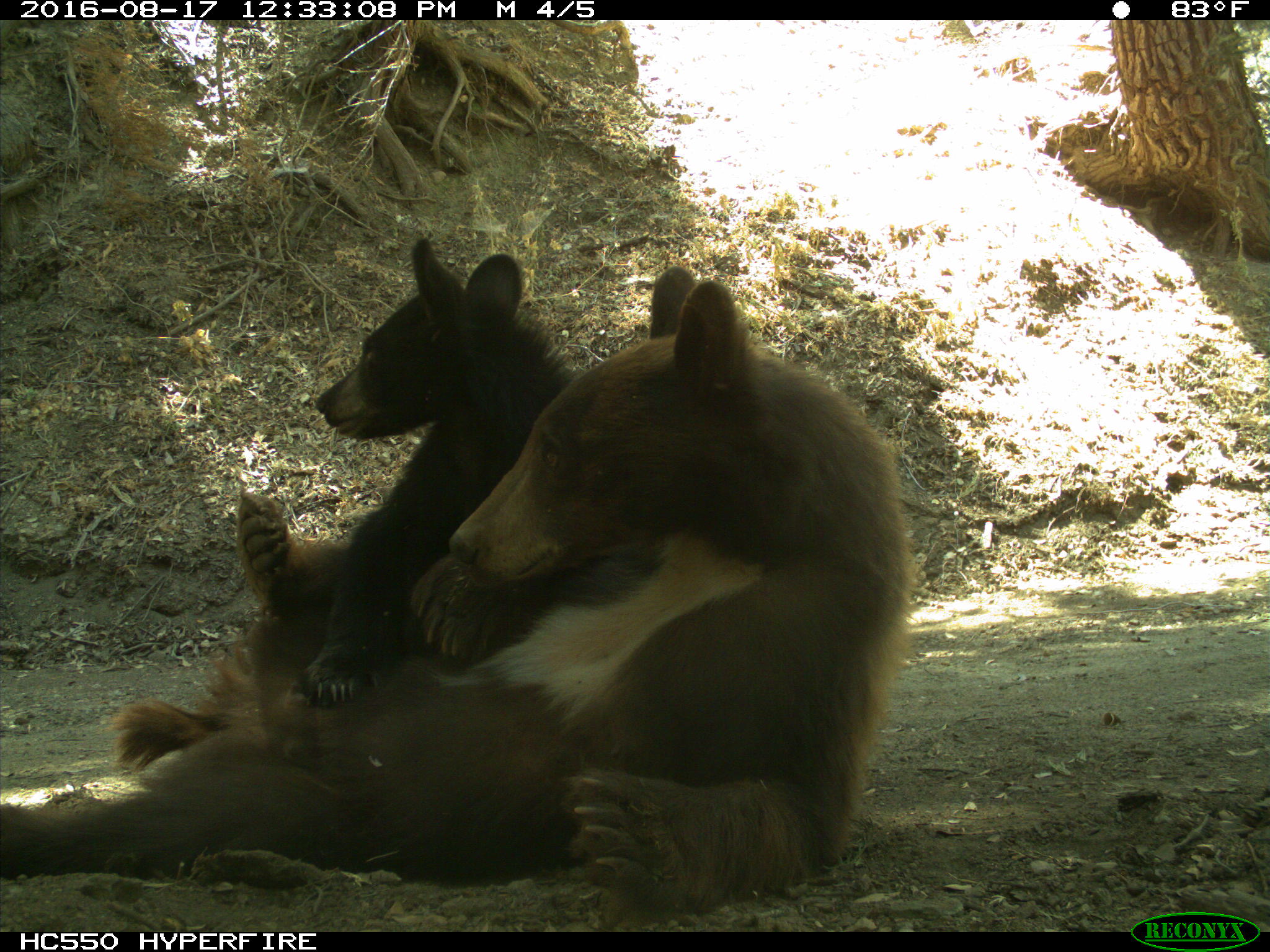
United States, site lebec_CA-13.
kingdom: Animalia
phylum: Chordata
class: Mammalia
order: Carnivora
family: Ursidae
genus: Ursus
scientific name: Ursus americanus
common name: american black bear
Ursus americanus (american black bear).